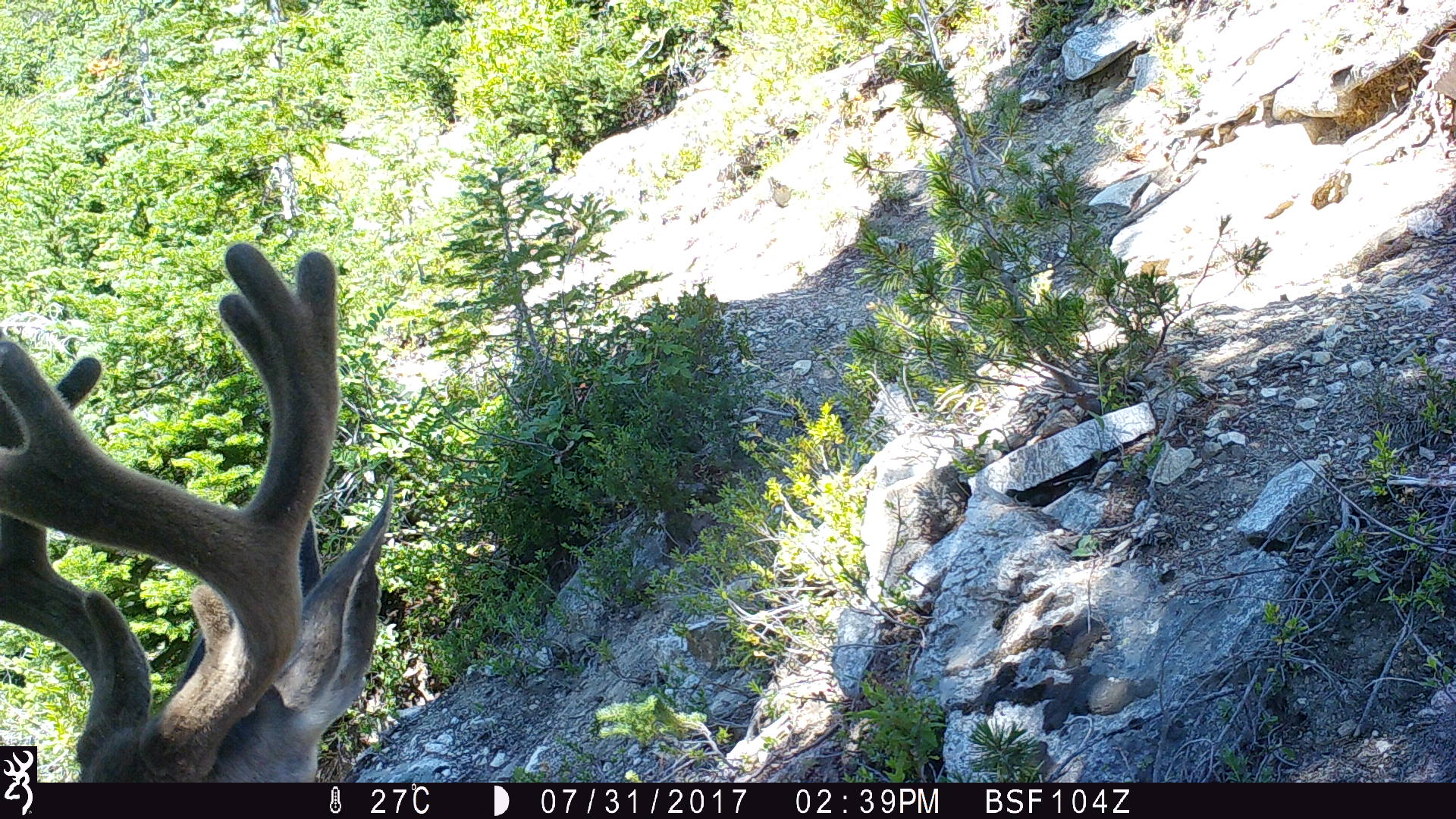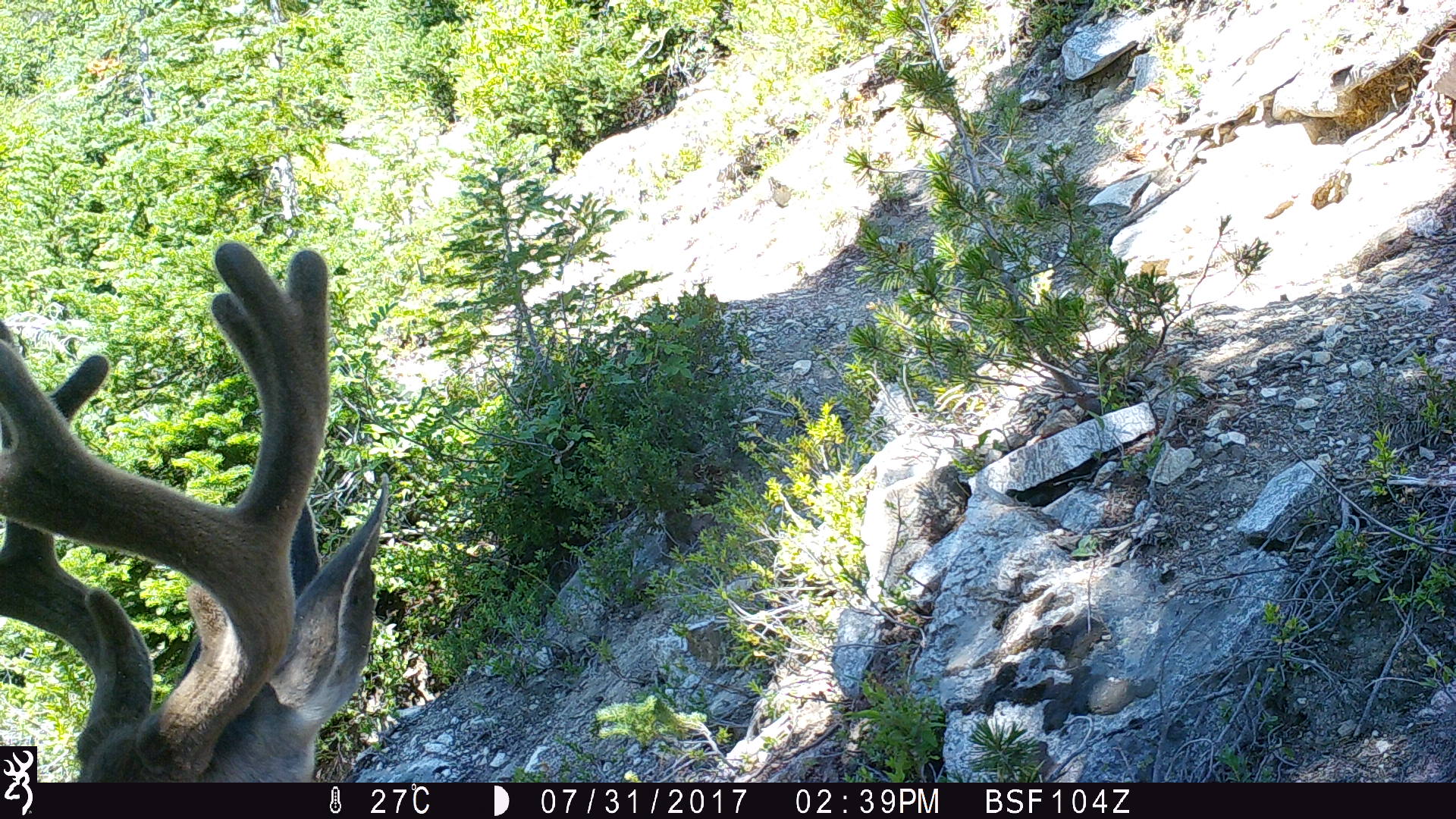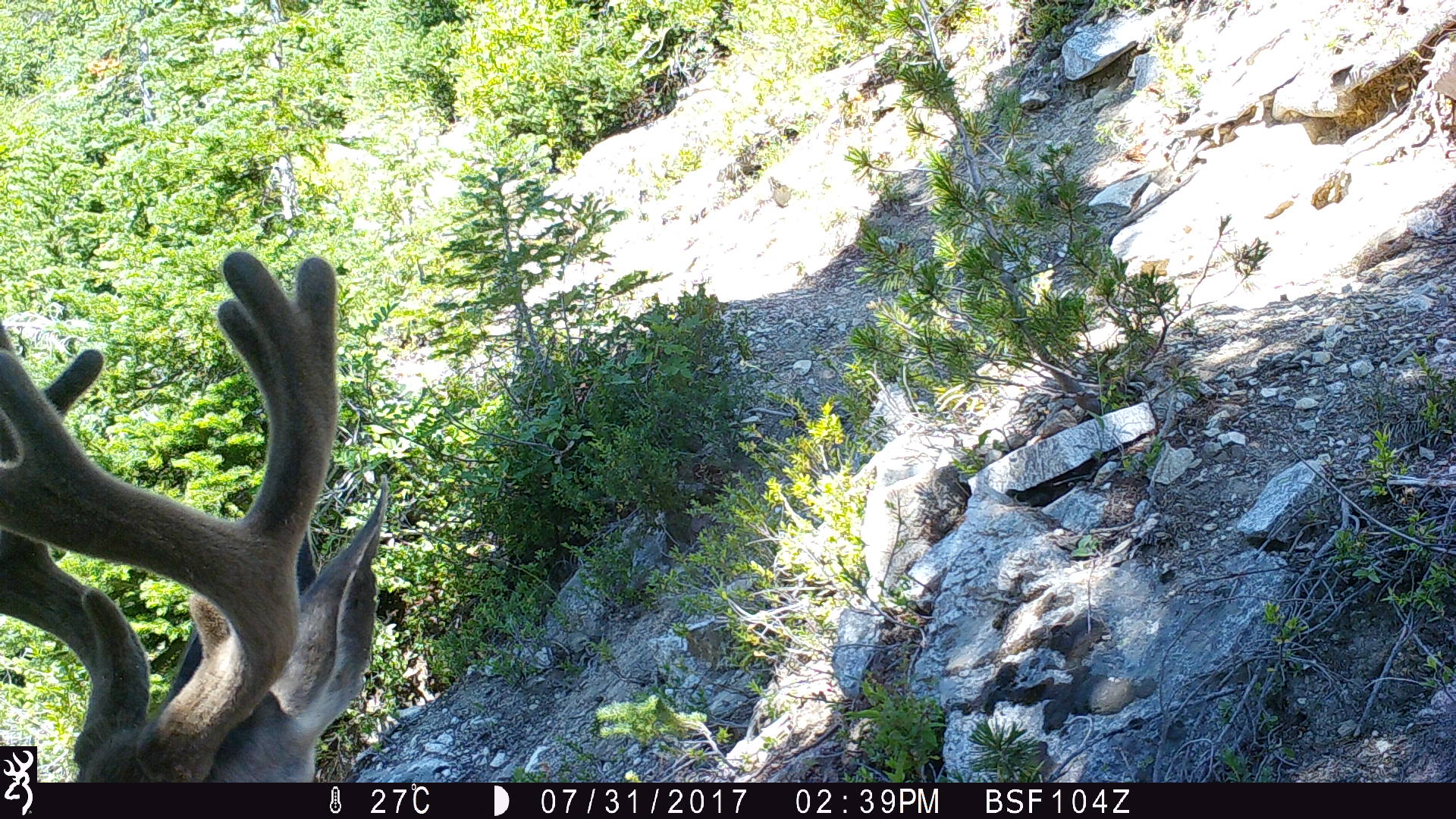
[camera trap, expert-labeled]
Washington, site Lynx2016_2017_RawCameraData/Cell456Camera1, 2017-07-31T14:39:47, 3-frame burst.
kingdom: Animalia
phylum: Chordata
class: Mammalia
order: Artiodactyla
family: Cervidae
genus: Odocoileus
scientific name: Odocoileus hemionus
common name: mule deer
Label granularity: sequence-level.